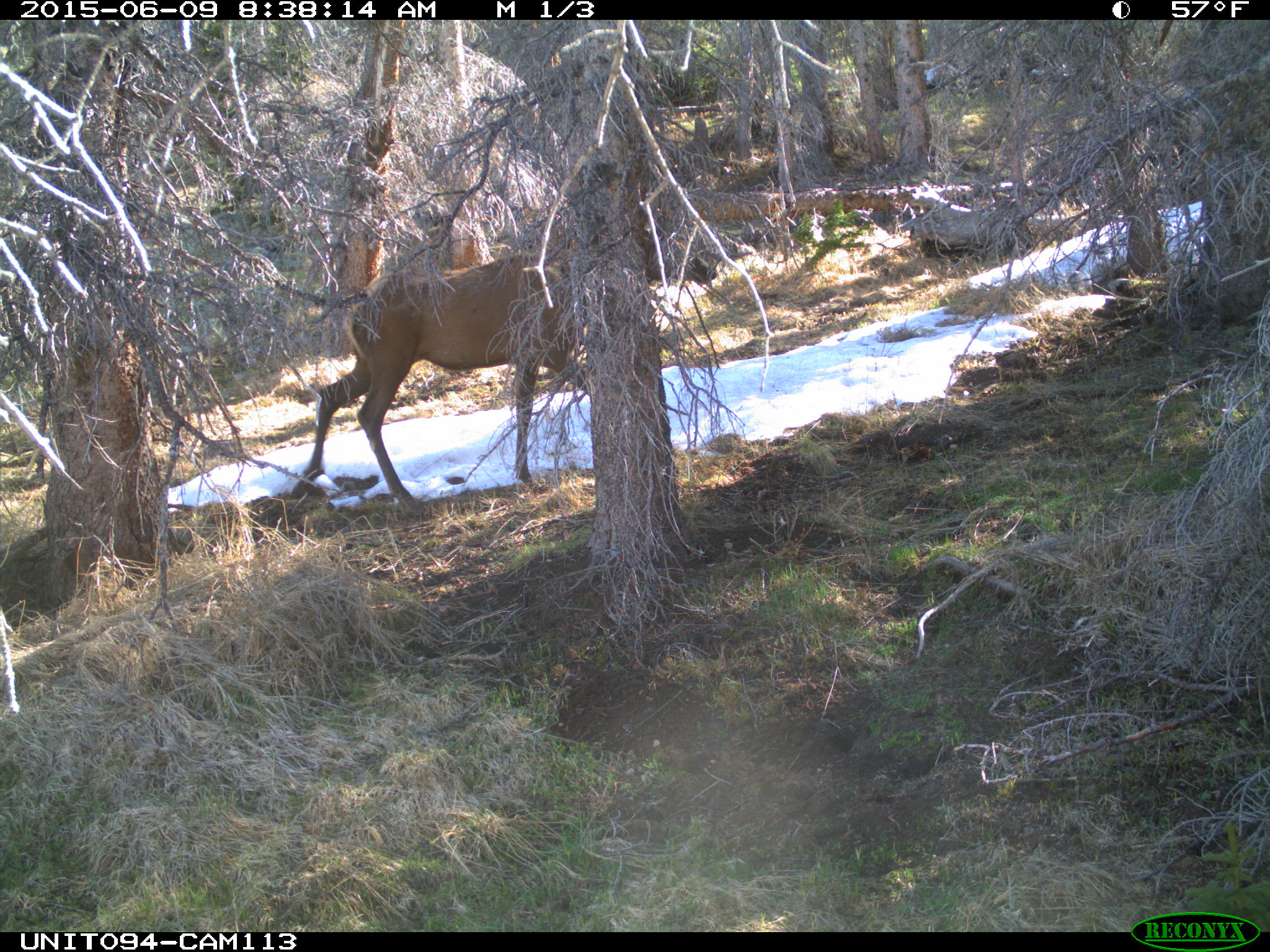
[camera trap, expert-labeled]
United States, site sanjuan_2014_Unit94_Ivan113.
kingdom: Animalia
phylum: Chordata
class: Mammalia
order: Artiodactyla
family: Cervidae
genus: Cervus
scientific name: Cervus elaphus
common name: red deer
Cervus elaphus (red deer).